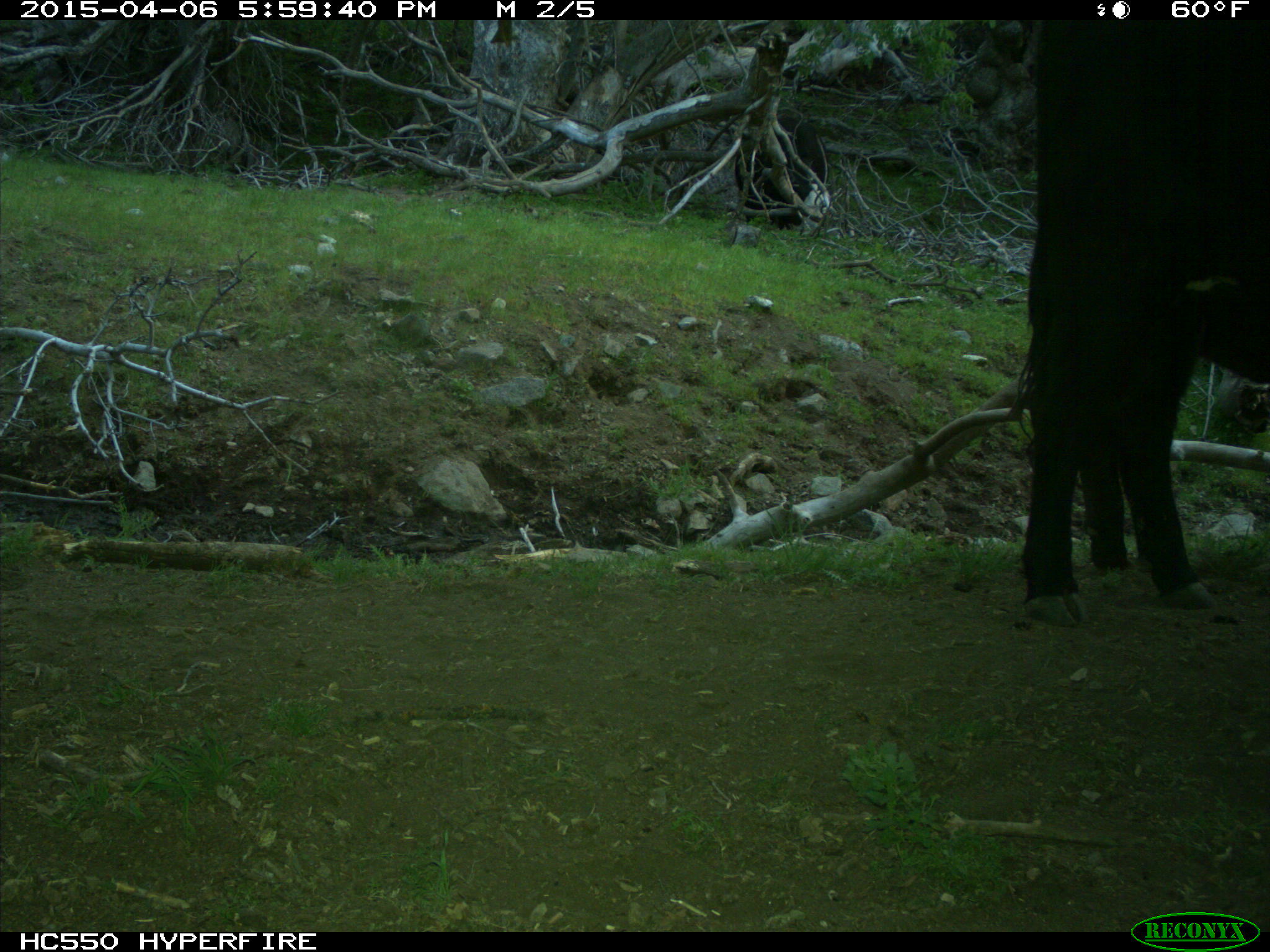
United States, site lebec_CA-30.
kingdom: Animalia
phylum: Chordata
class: Mammalia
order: Artiodactyla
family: Bovidae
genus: Bos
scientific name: Bos taurus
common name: domestic cow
Bos taurus (domestic cow).